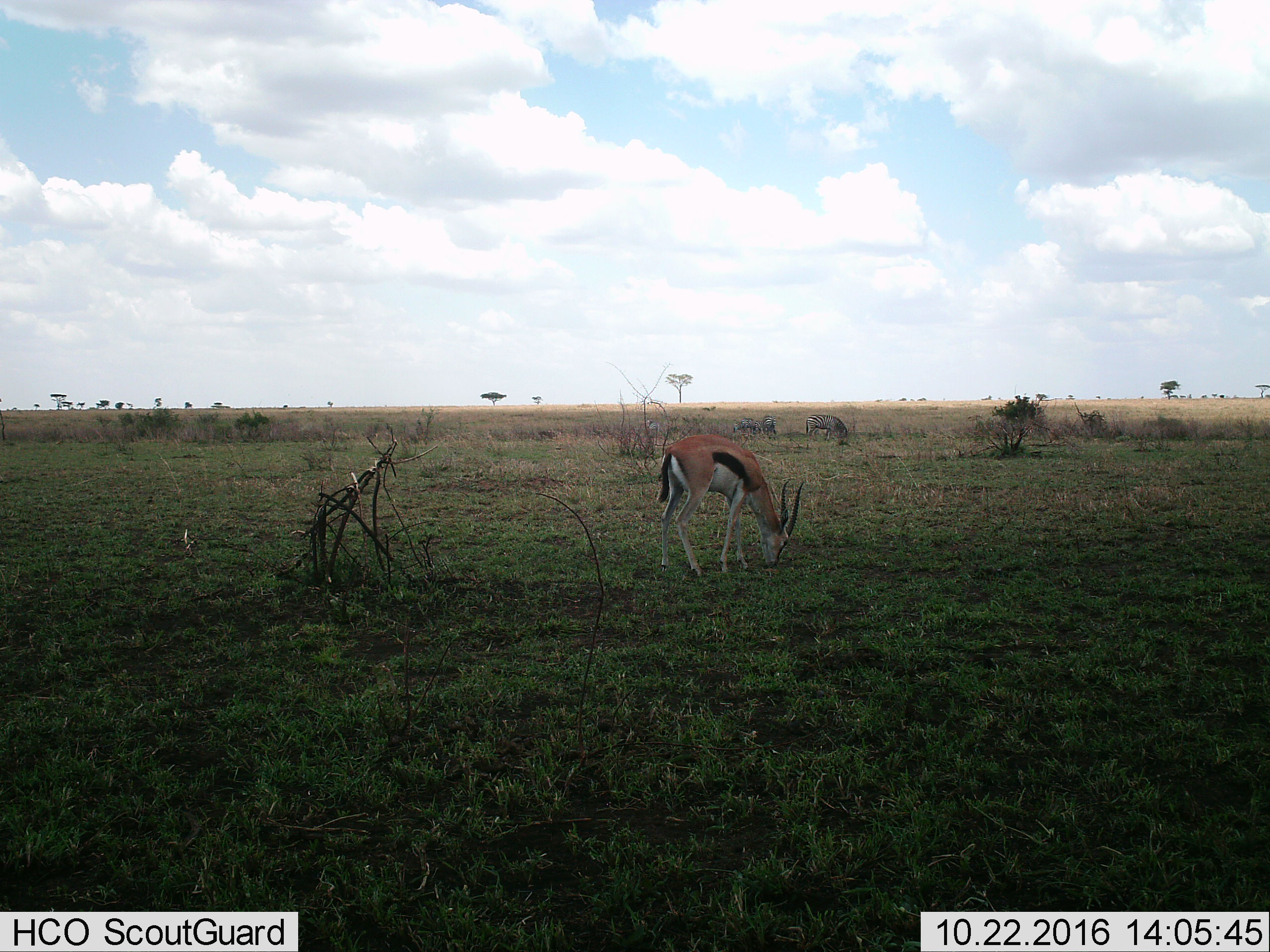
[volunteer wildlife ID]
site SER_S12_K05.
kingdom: Animalia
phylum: Chordata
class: Mammalia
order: Artiodactyla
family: Bovidae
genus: Eudorcas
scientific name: Eudorcas thomsonii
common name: thomson's gazelle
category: gazellethomsons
Gazellethomsons (thomson's gazelle) (Eudorcas thomsonii), count 1. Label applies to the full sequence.